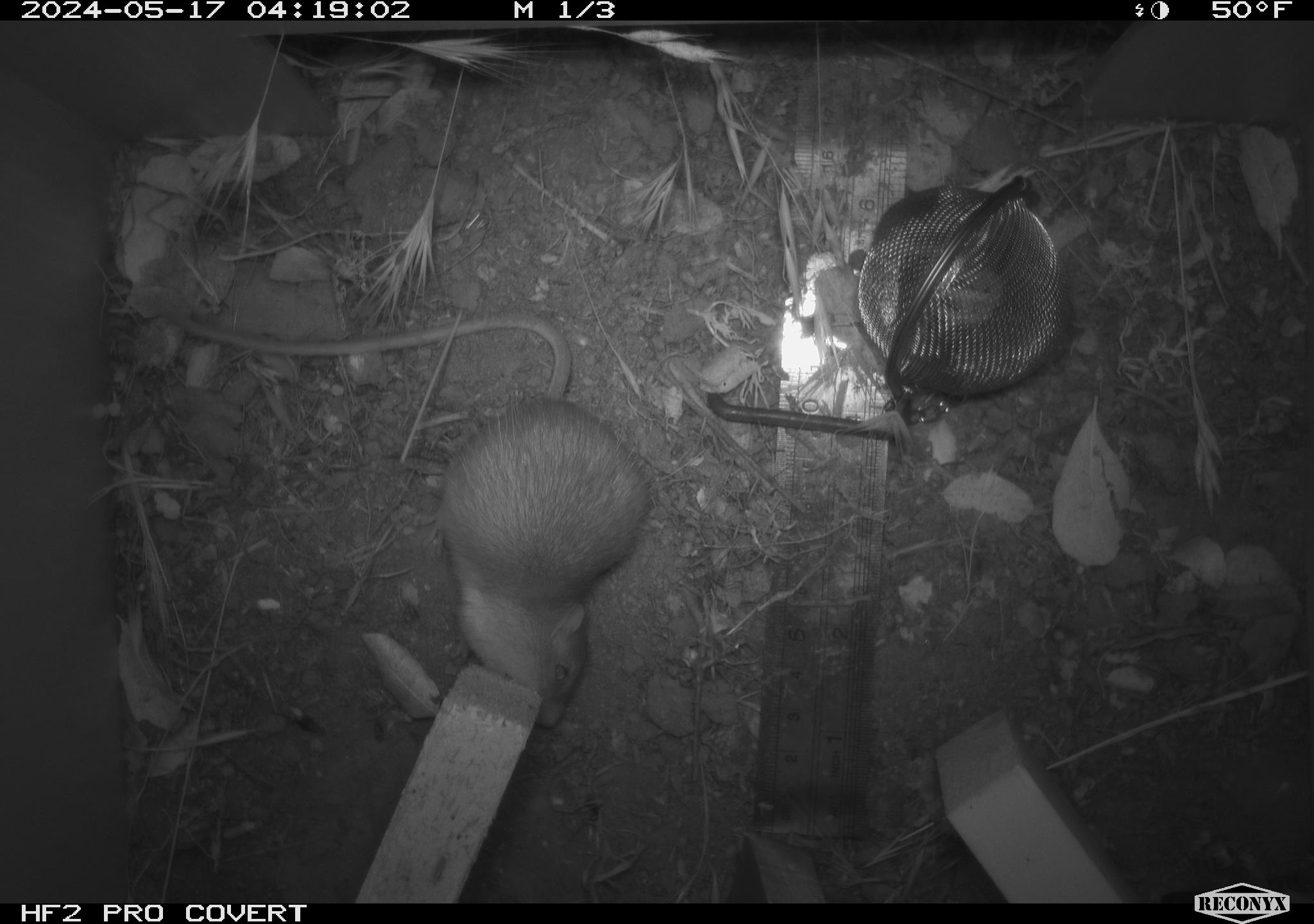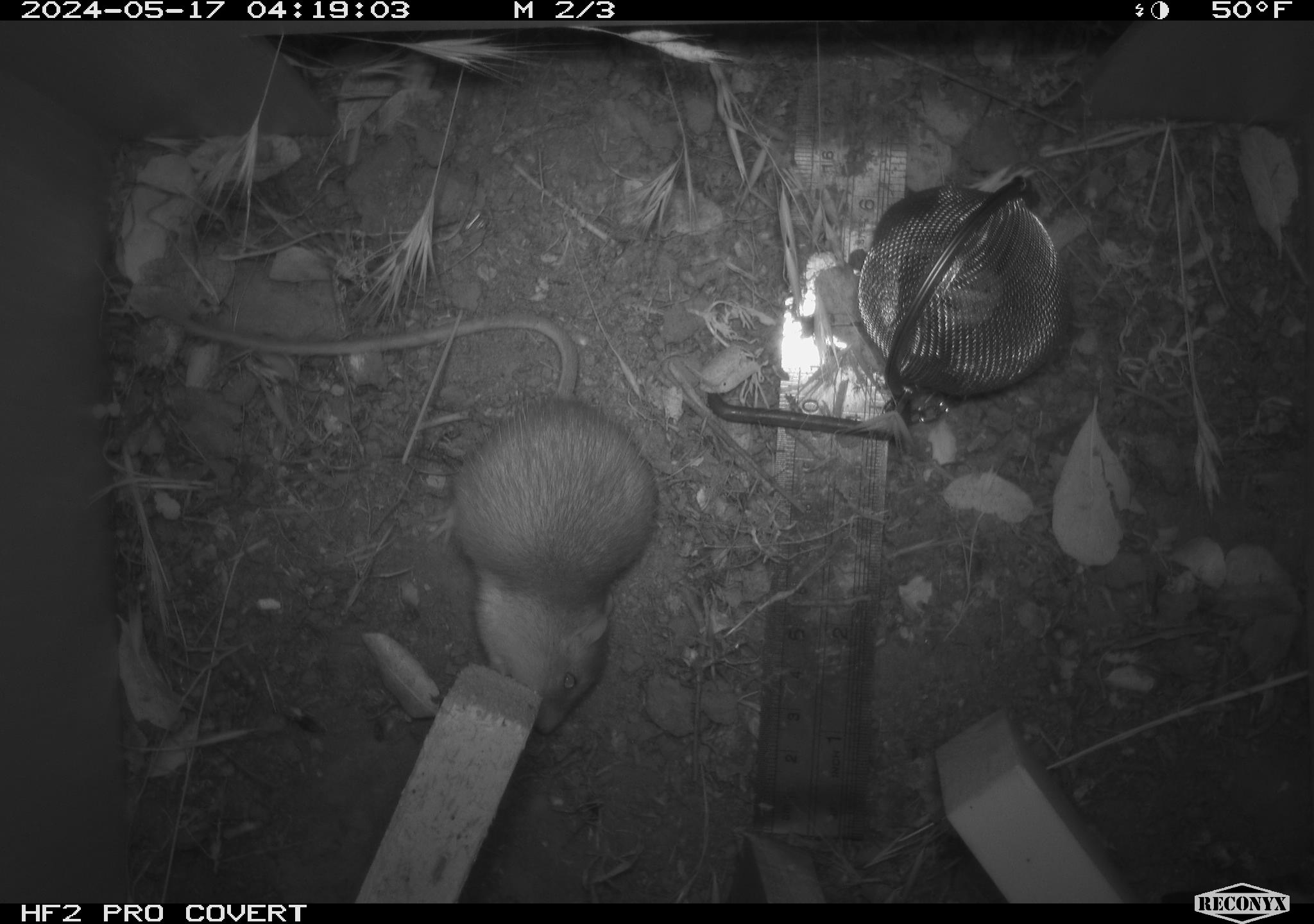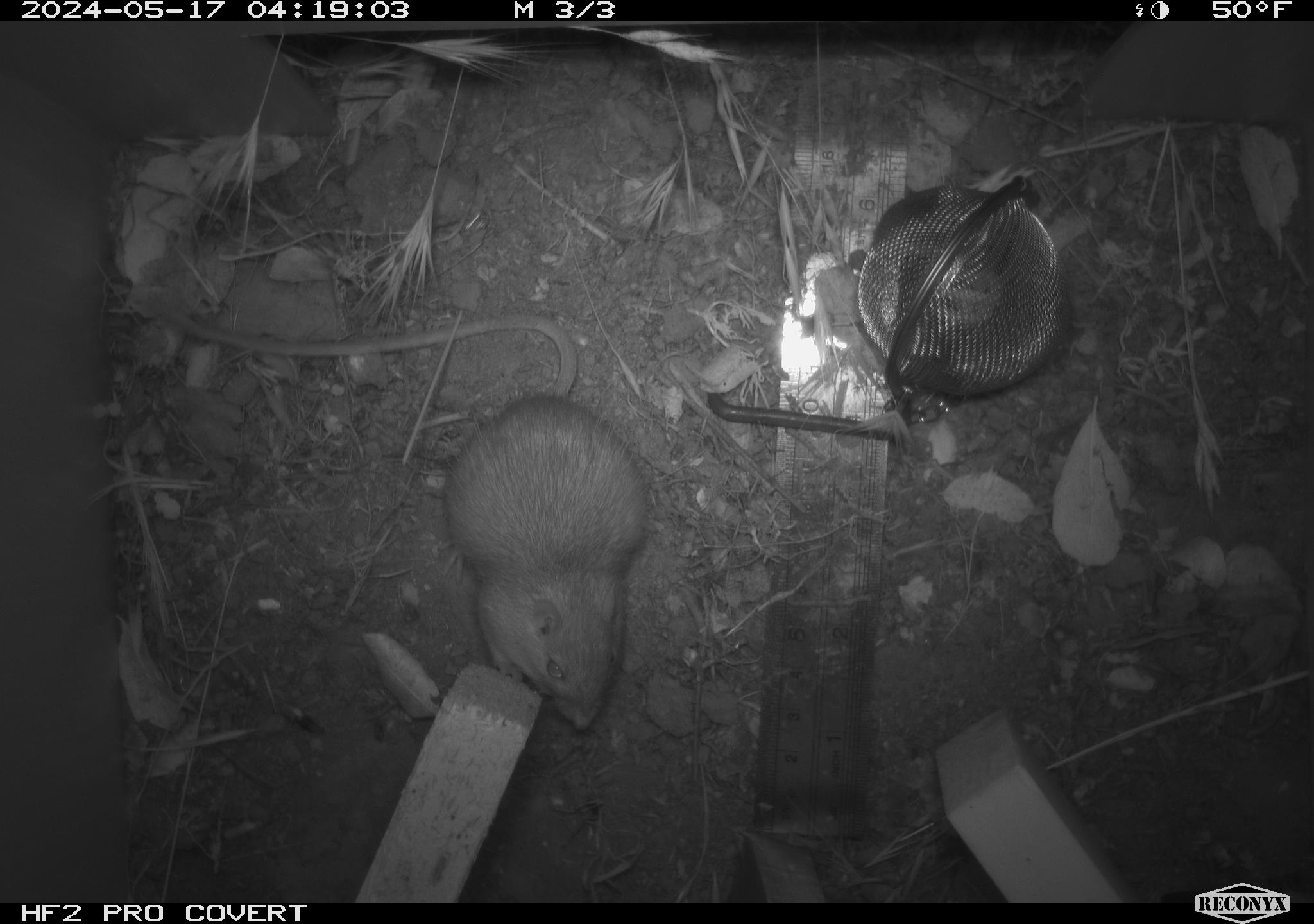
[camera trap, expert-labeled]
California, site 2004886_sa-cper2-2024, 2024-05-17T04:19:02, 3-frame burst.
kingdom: Animalia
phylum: Chordata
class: Mammalia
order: Rodentia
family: Heteromyidae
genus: Dipodomys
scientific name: Dipodomys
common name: kangaroo rats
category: dipodomys species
Dipodomys species (kangaroo rats) (Dipodomys).